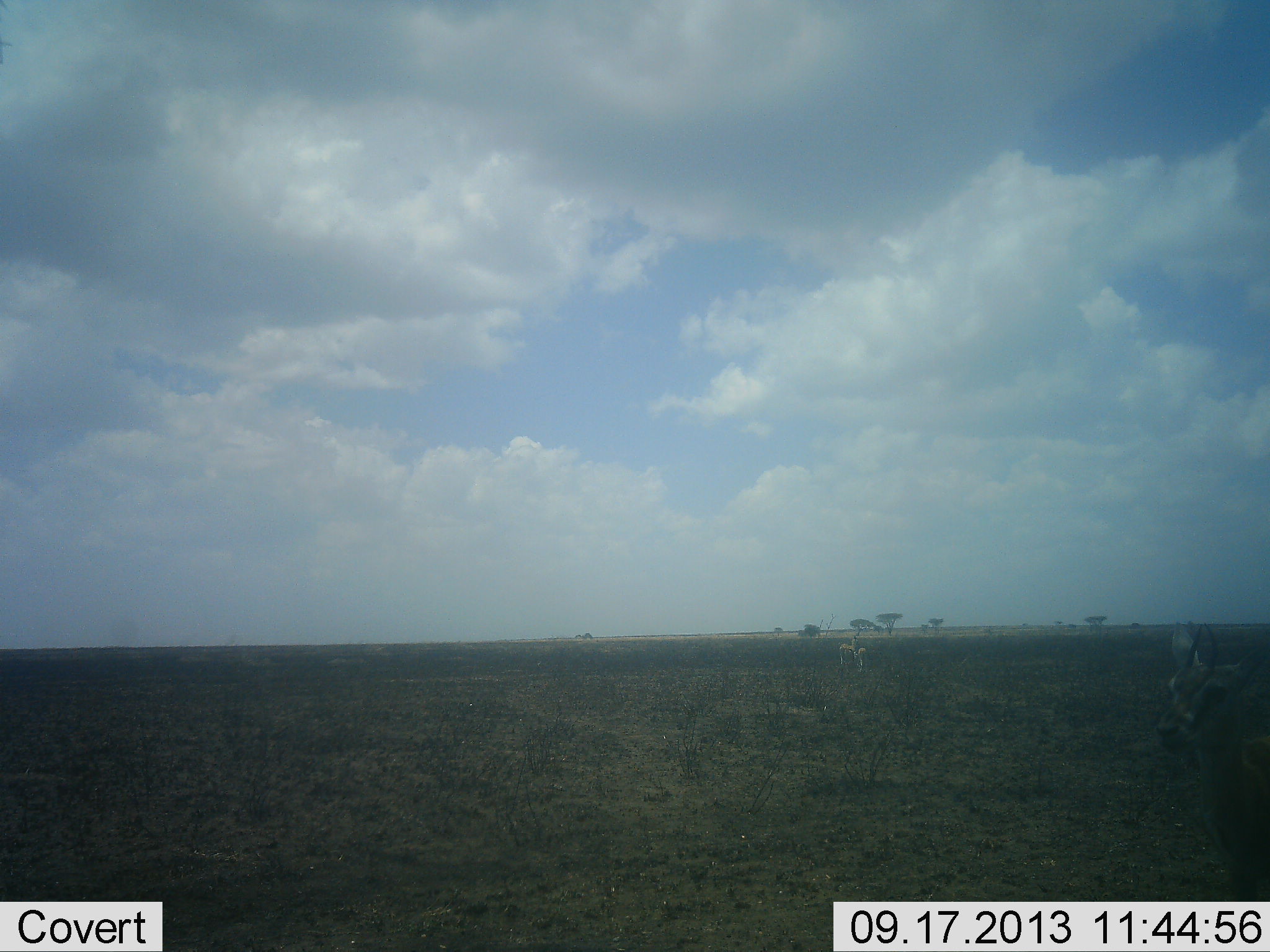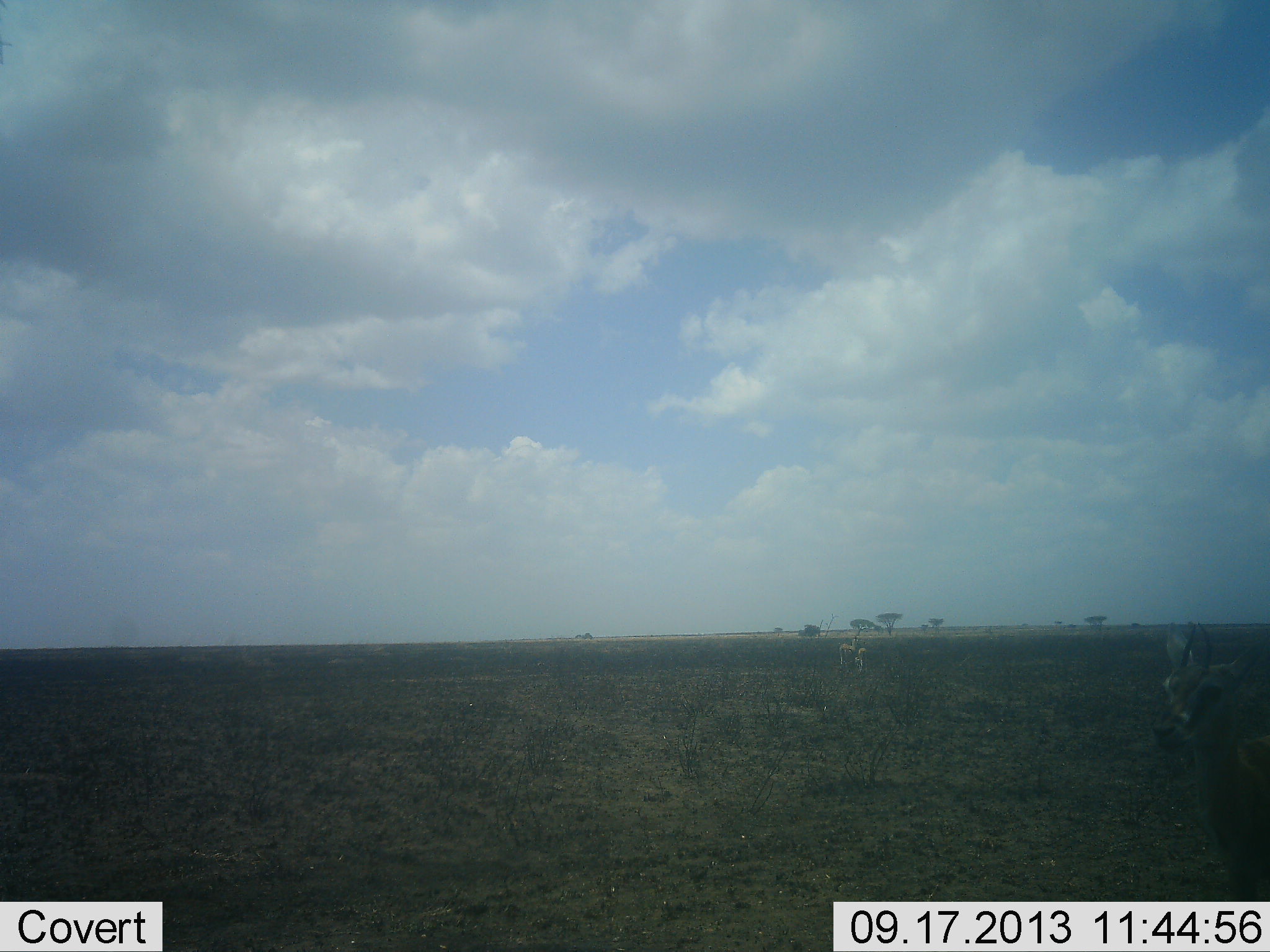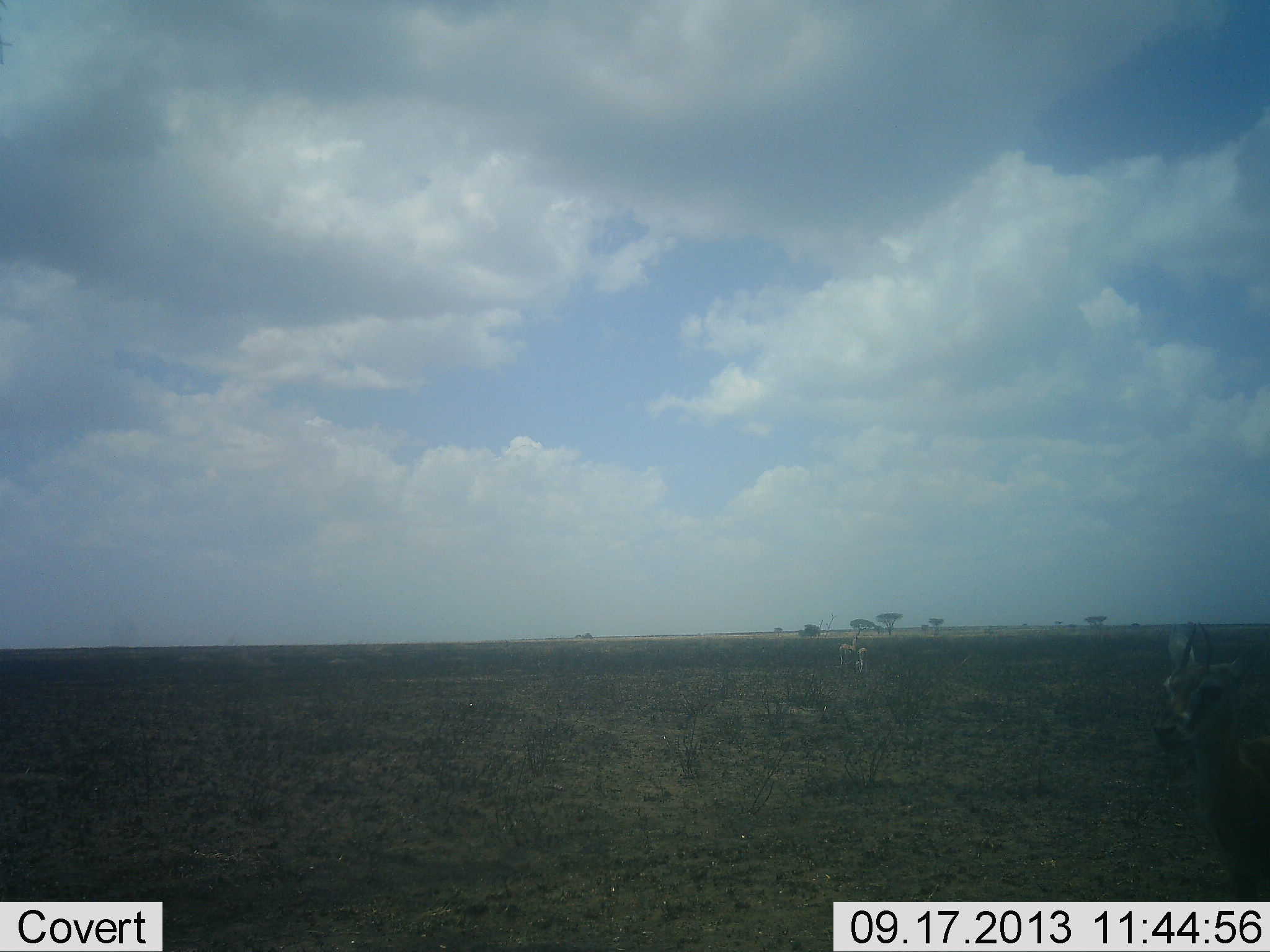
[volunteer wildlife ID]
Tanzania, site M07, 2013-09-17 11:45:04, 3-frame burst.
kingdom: Animalia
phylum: Chordata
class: Mammalia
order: Artiodactyla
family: Bovidae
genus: Eudorcas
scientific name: Eudorcas thomsonii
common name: thomson's gazelle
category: gazellethomsons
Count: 3.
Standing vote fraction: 94%.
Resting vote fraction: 0%.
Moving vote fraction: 6%.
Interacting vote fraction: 0%.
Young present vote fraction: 11%.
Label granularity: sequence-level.